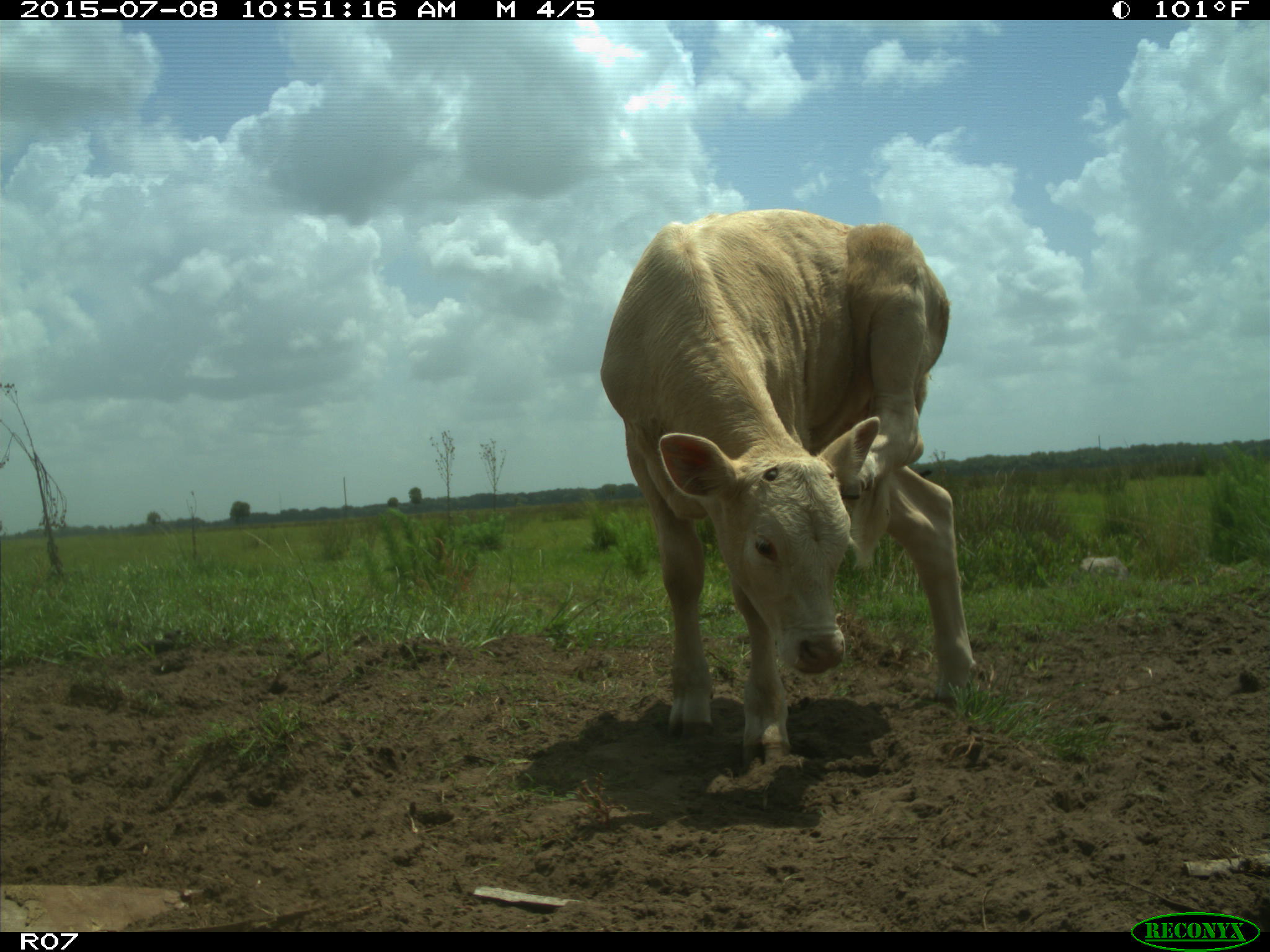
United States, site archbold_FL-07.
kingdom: Animalia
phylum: Chordata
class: Mammalia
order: Artiodactyla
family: Bovidae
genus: Bos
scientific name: Bos taurus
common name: domestic cow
Bos taurus (domestic cow).